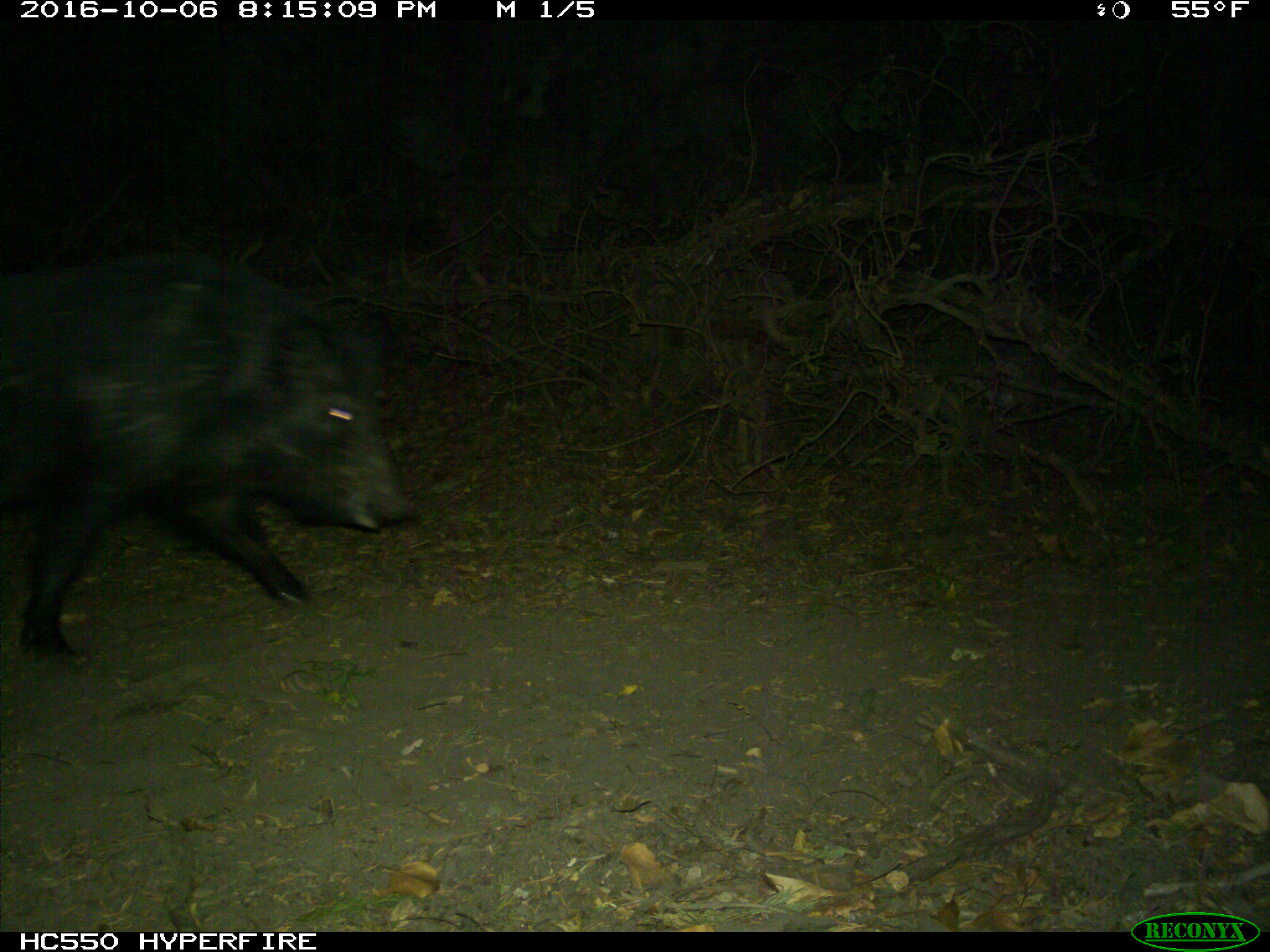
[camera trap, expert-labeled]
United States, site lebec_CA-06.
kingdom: Animalia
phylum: Chordata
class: Mammalia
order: Artiodactyla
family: Suidae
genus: Sus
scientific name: Sus scrofa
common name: wild boar